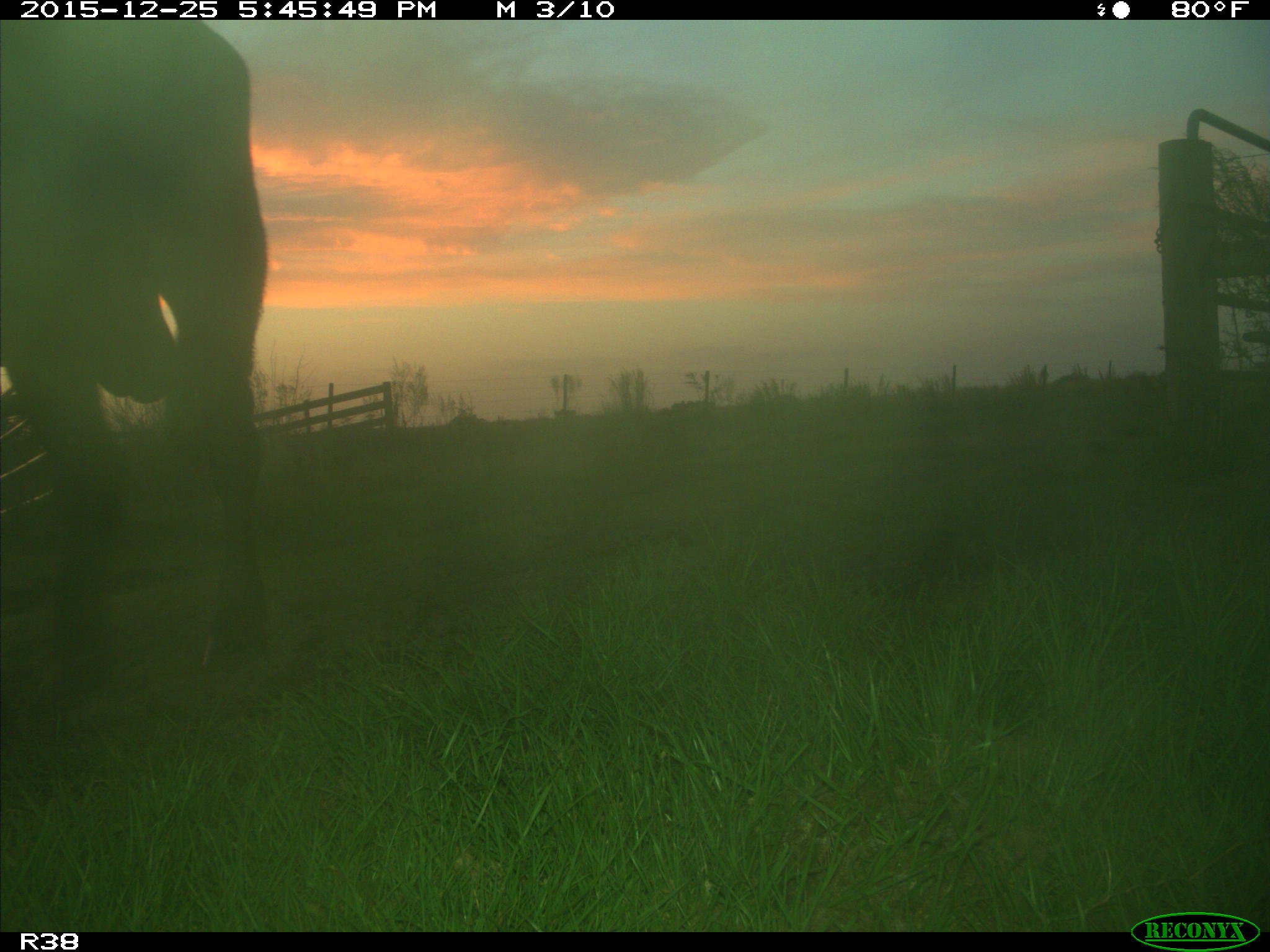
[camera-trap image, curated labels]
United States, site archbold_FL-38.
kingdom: Animalia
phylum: Chordata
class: Mammalia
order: Artiodactyla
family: Bovidae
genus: Bos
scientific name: Bos taurus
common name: domestic cow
Bos taurus (domestic cow).